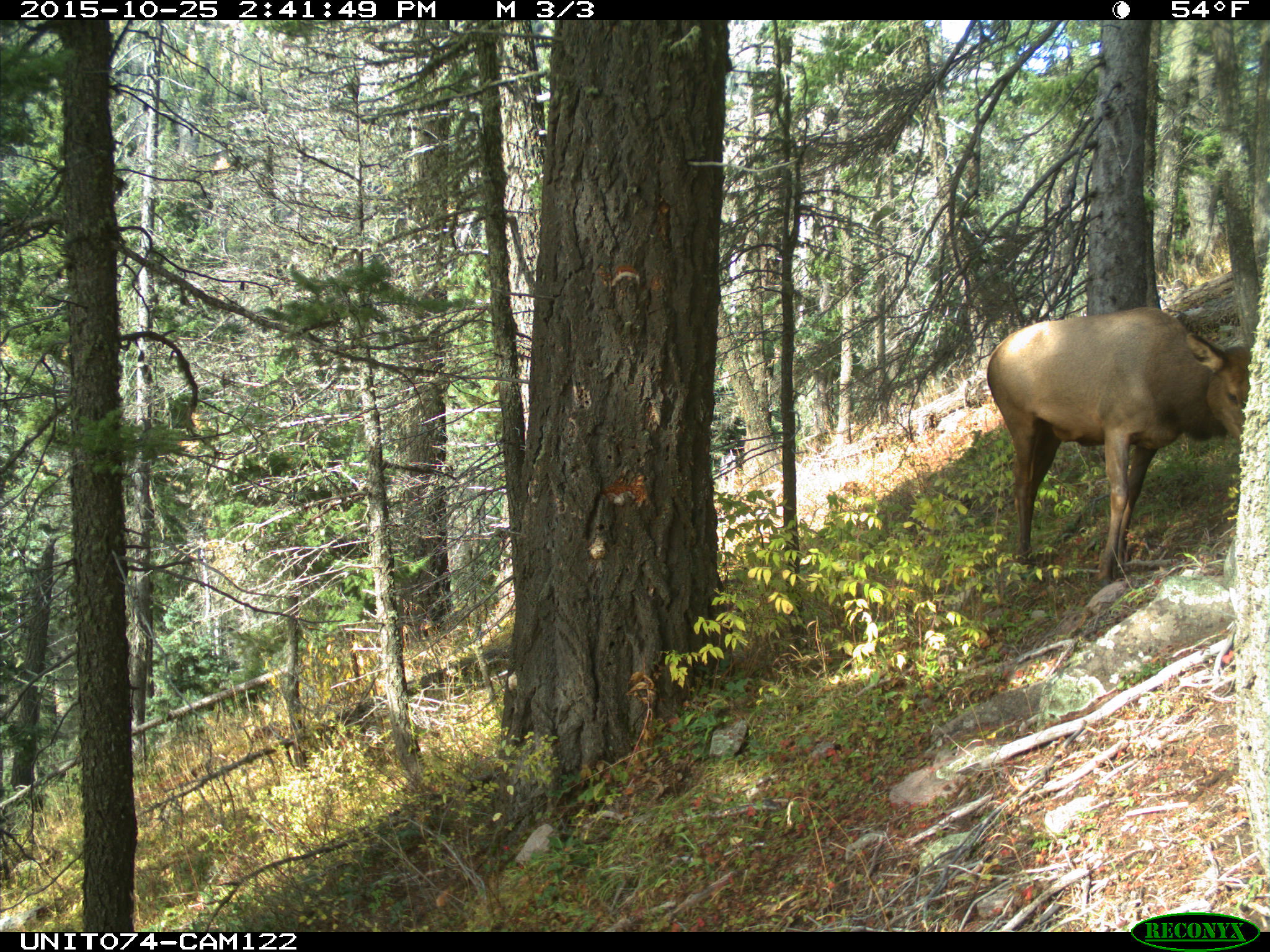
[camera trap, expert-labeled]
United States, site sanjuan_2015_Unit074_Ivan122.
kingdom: Animalia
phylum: Chordata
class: Mammalia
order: Artiodactyla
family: Cervidae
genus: Cervus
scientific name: Cervus elaphus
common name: red deer